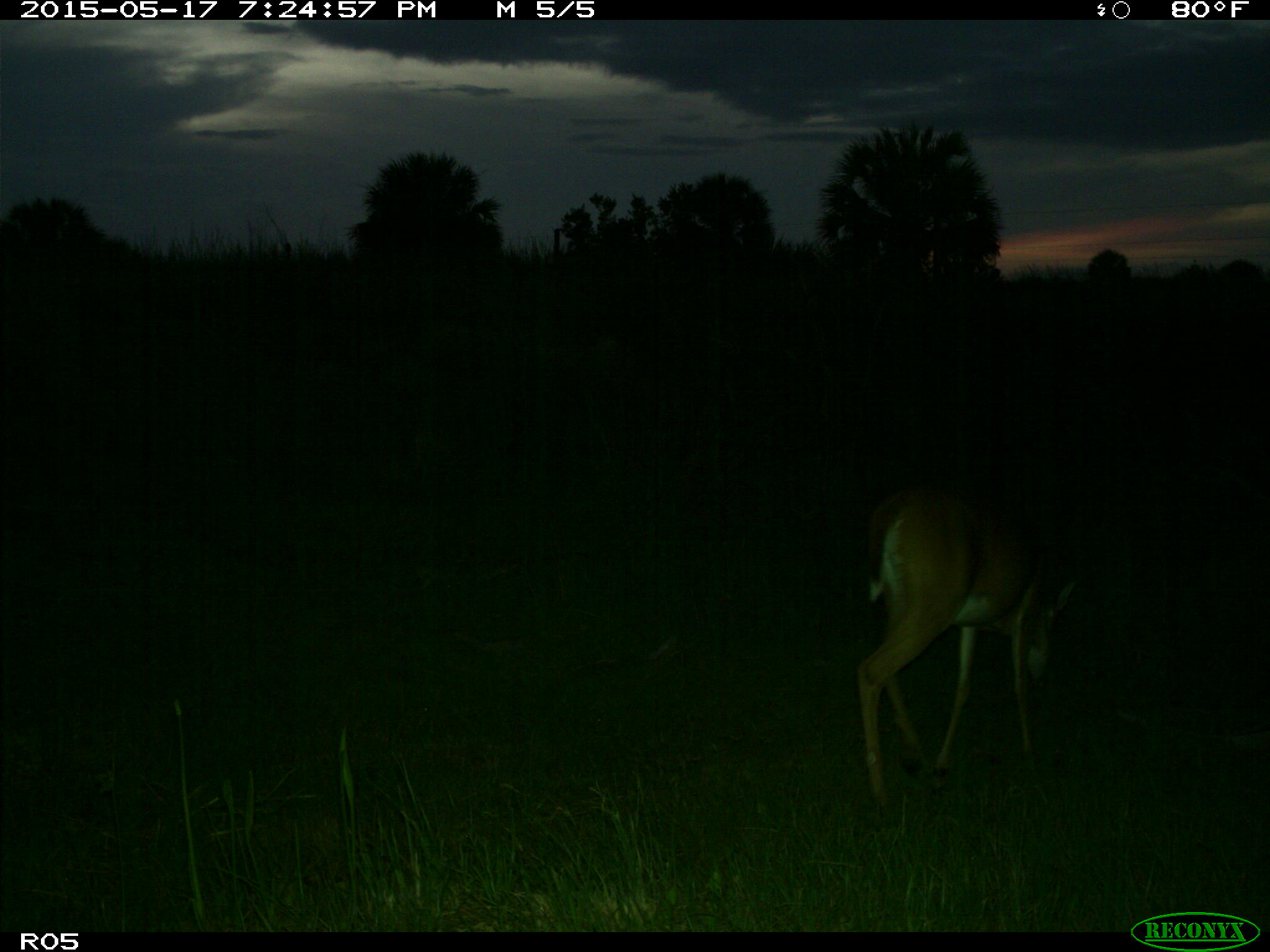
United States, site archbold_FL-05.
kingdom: Animalia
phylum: Chordata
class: Mammalia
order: Artiodactyla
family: Cervidae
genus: Odocoileus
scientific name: Odocoileus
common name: deer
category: unidentified deer